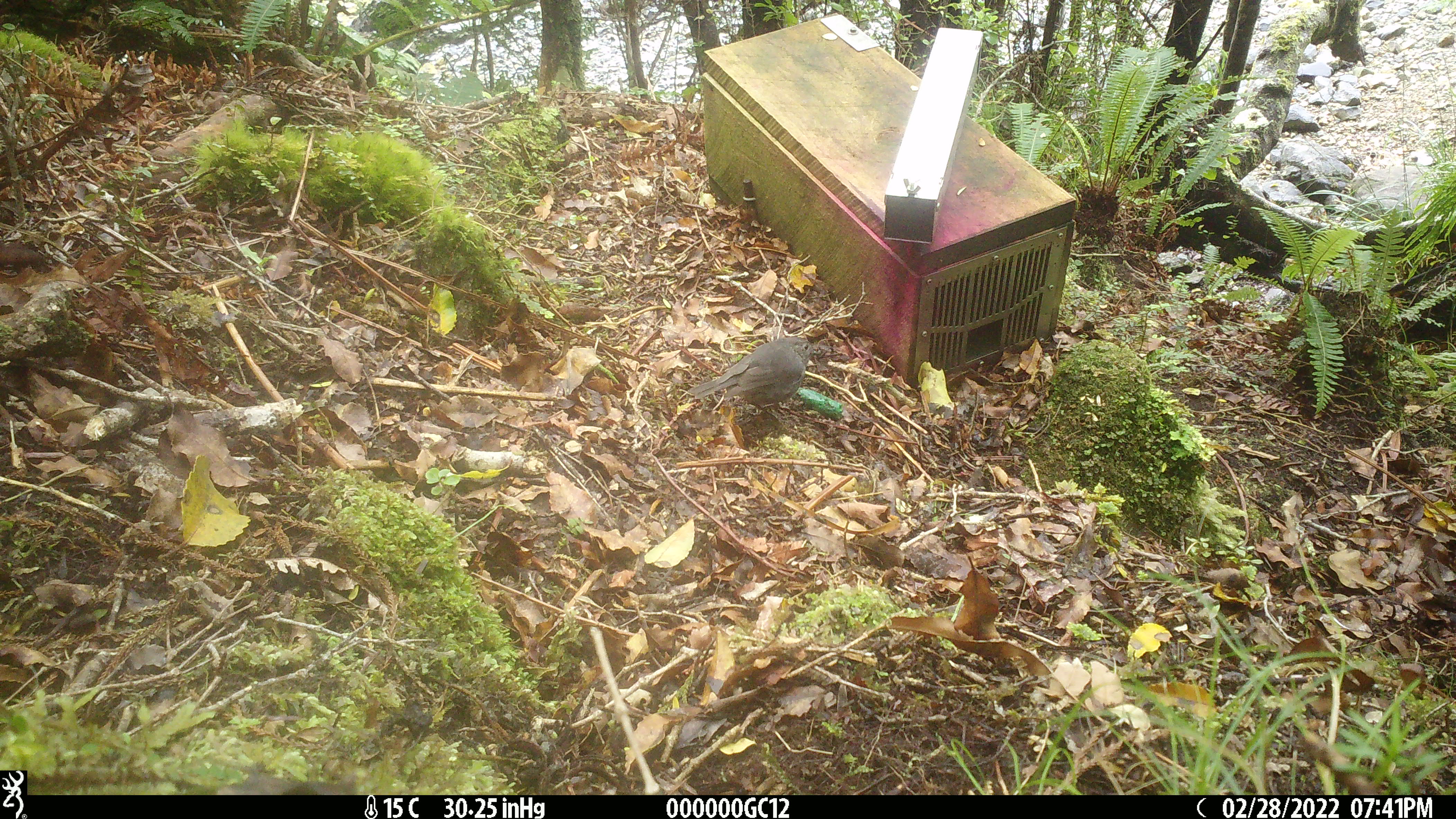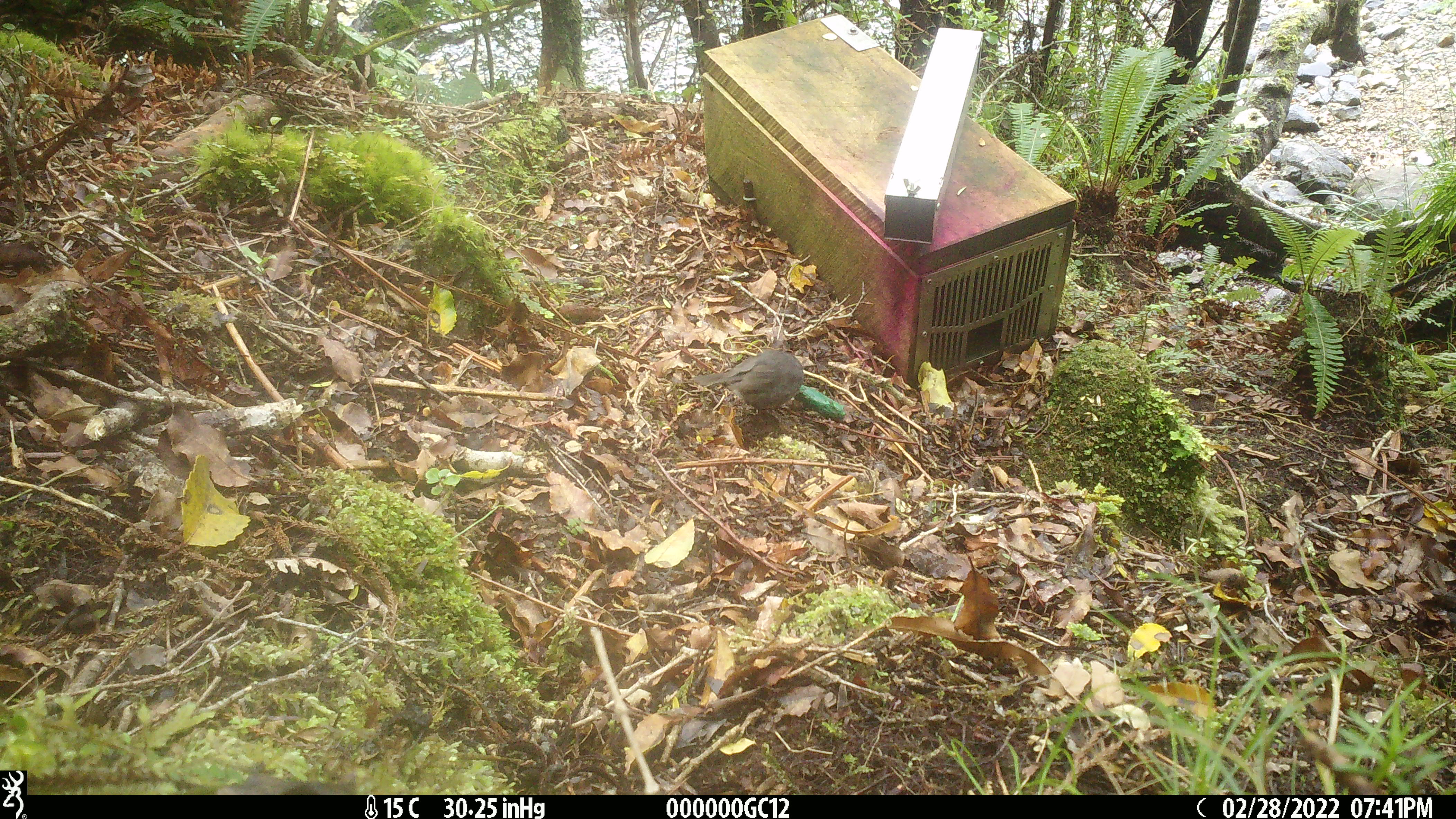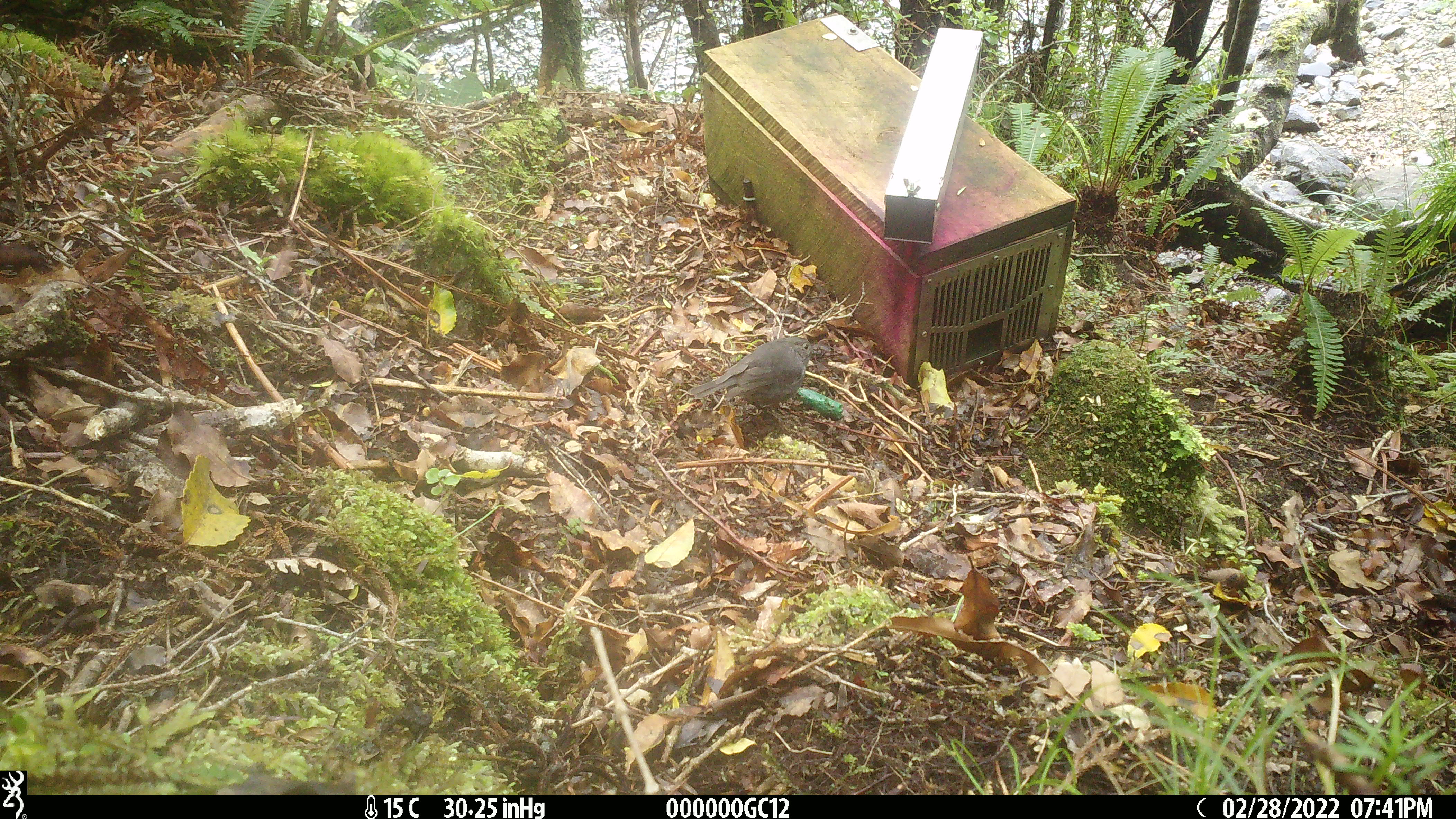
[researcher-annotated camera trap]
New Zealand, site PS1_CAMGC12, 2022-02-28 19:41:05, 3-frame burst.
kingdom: Animalia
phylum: Chordata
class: Aves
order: Passeriformes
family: Petroicidae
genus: Petroica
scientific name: Petroica australis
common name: new zealand robin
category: robin